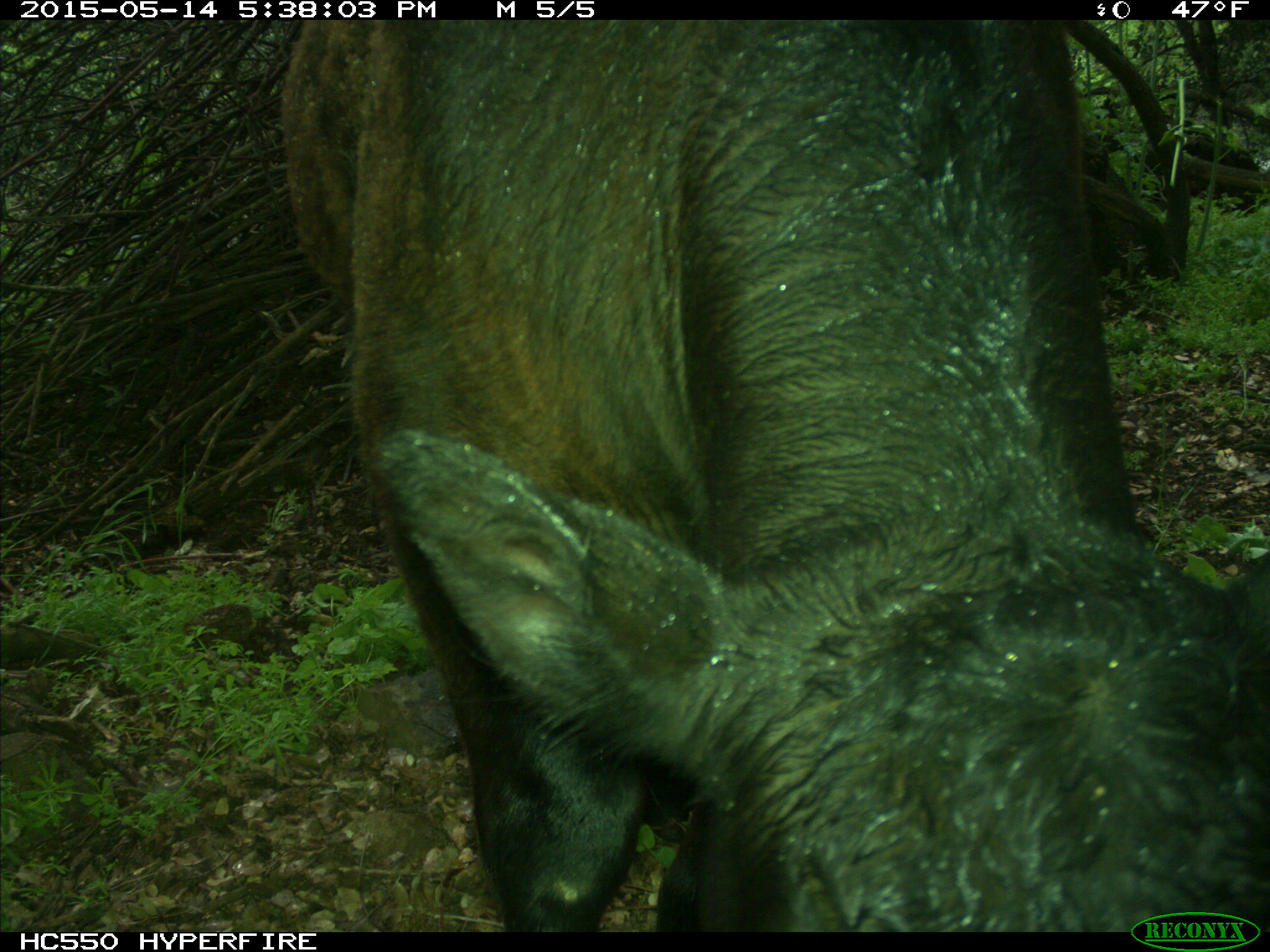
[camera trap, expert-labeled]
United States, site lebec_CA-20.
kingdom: Animalia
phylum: Chordata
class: Mammalia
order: Artiodactyla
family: Bovidae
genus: Bos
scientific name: Bos taurus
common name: domestic cow